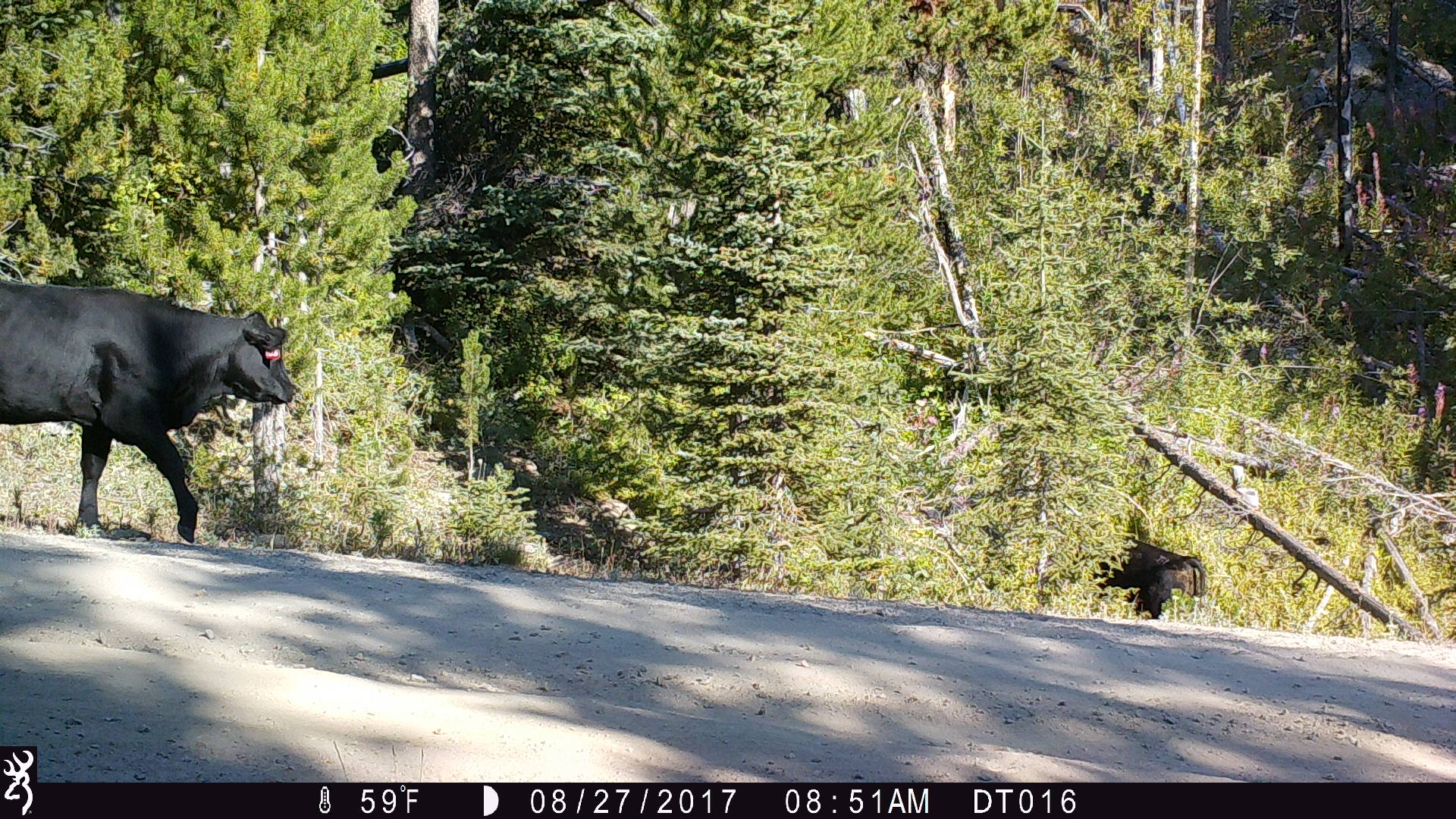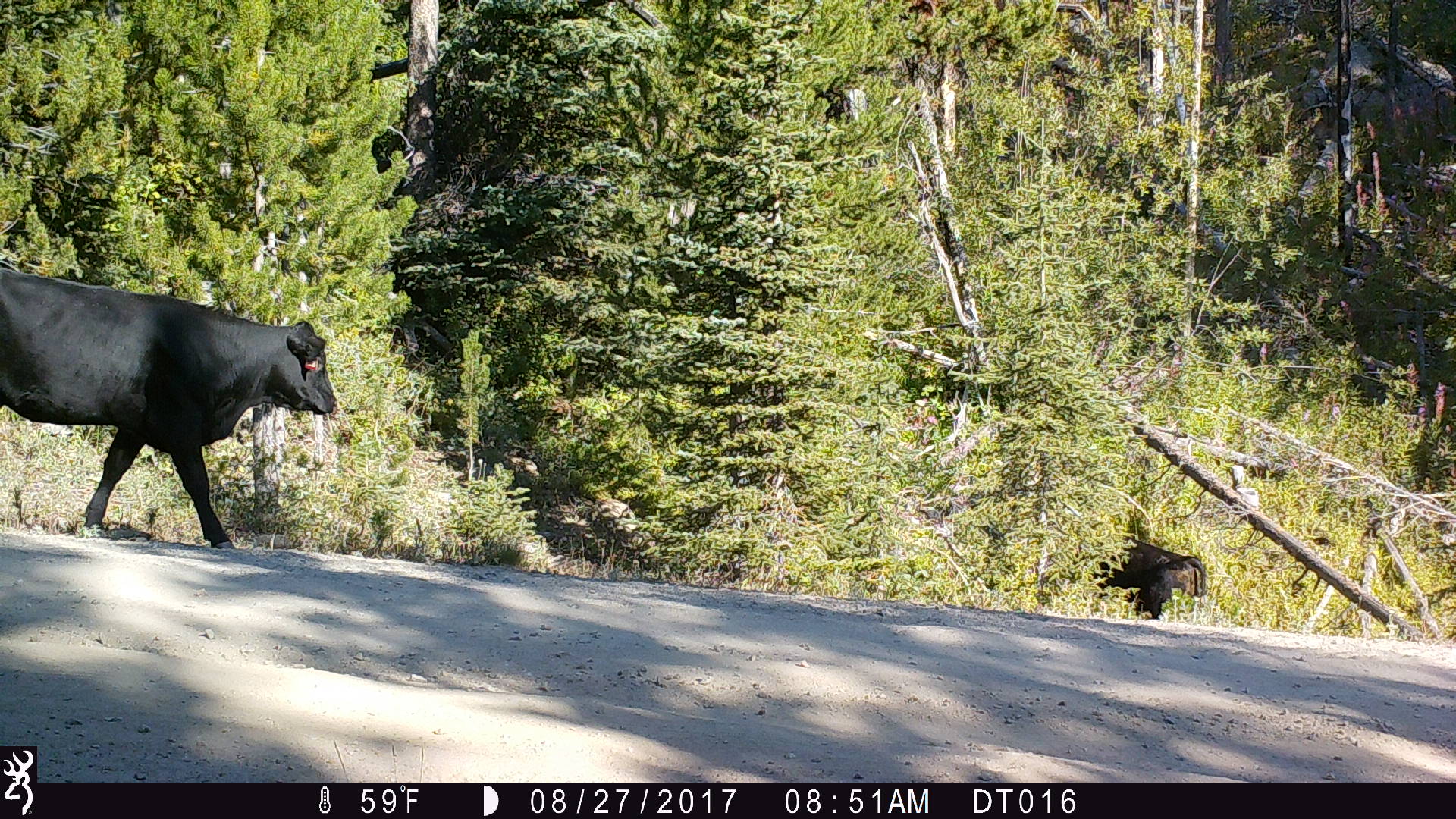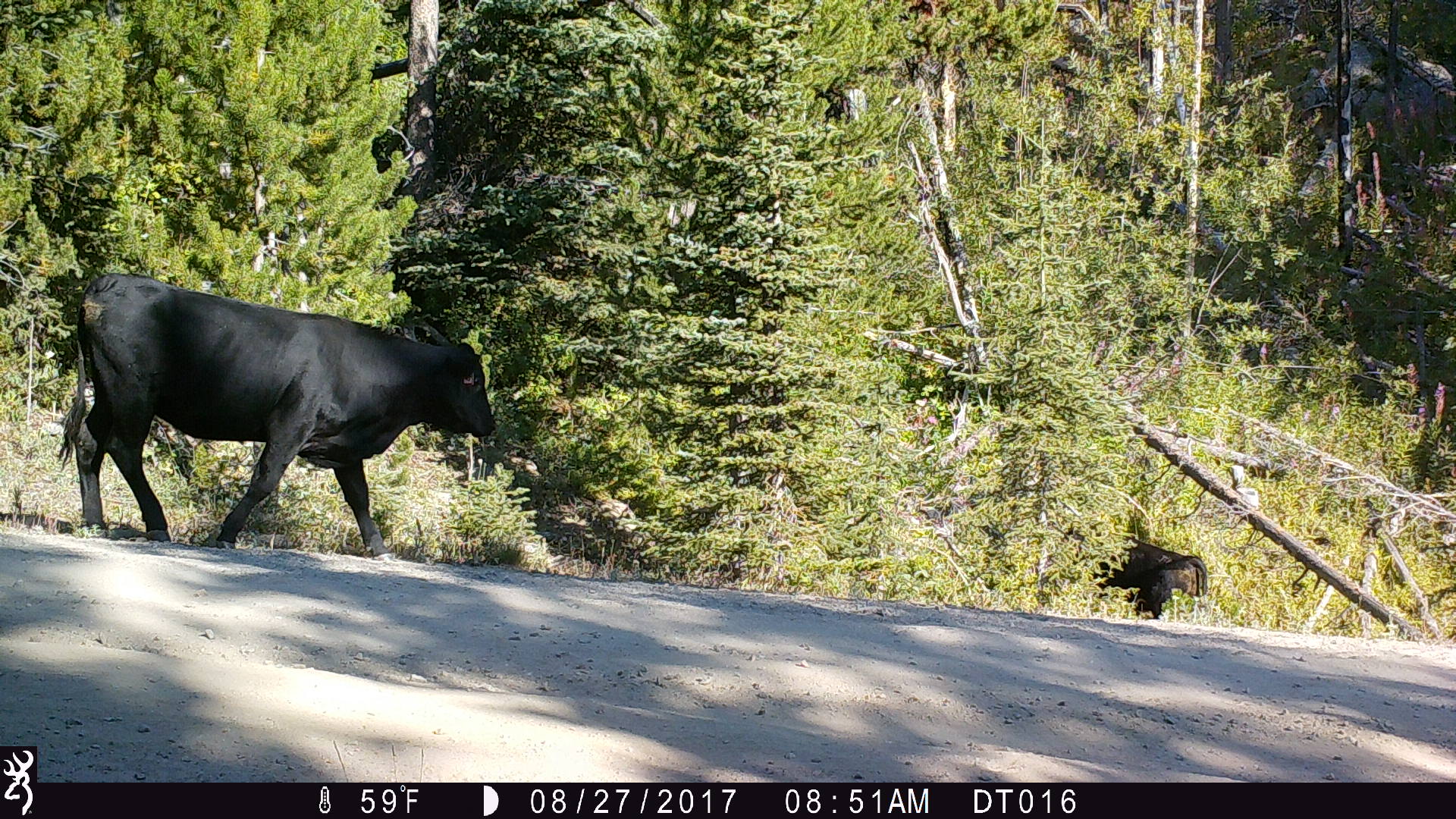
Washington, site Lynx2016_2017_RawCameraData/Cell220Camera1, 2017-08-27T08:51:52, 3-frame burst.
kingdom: Animalia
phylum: Chordata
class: Mammalia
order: Artiodactyla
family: Bovidae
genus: Bos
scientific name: Bos taurus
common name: domestic cattle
Domestic cattle (Bos taurus). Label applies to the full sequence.